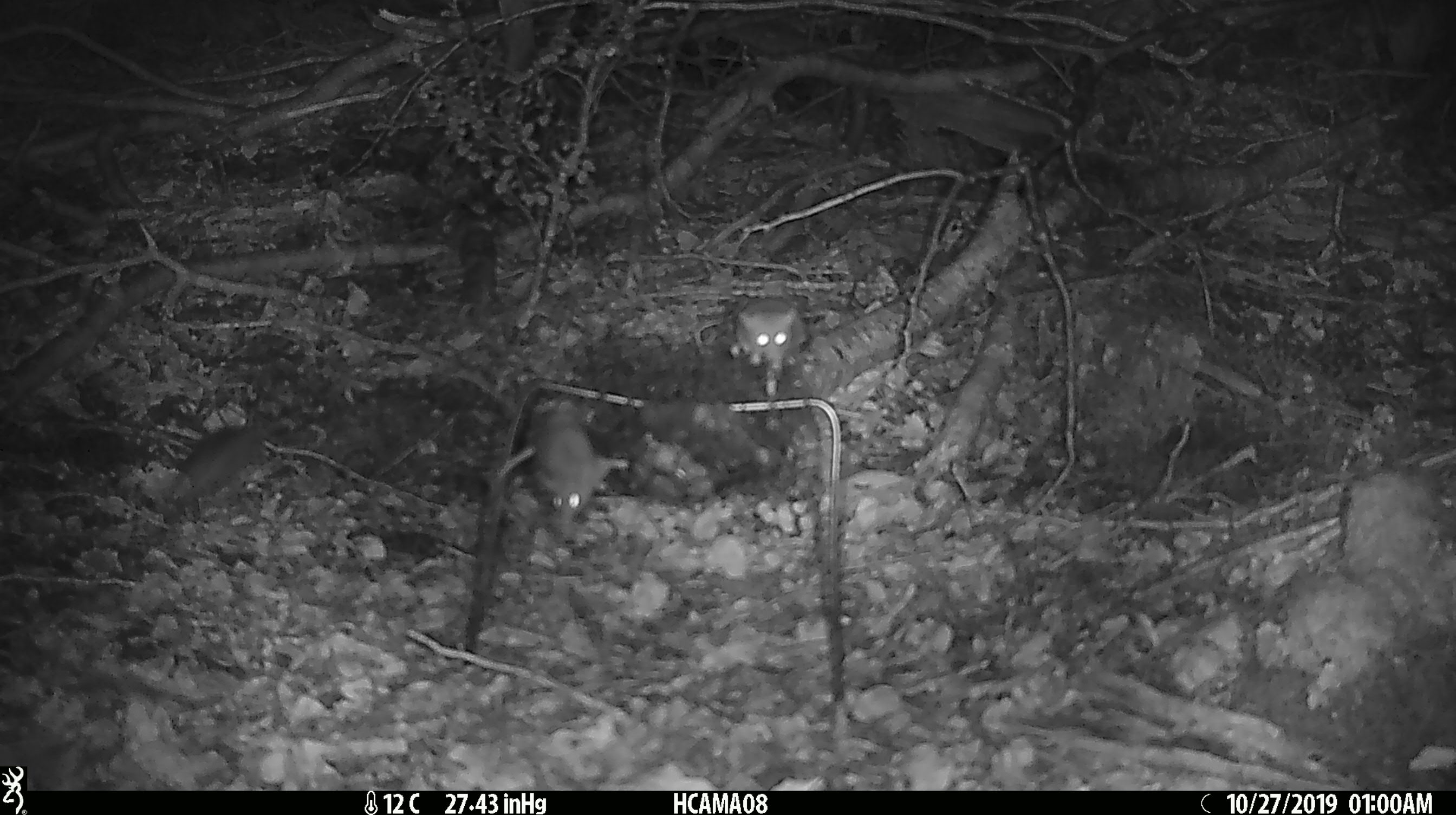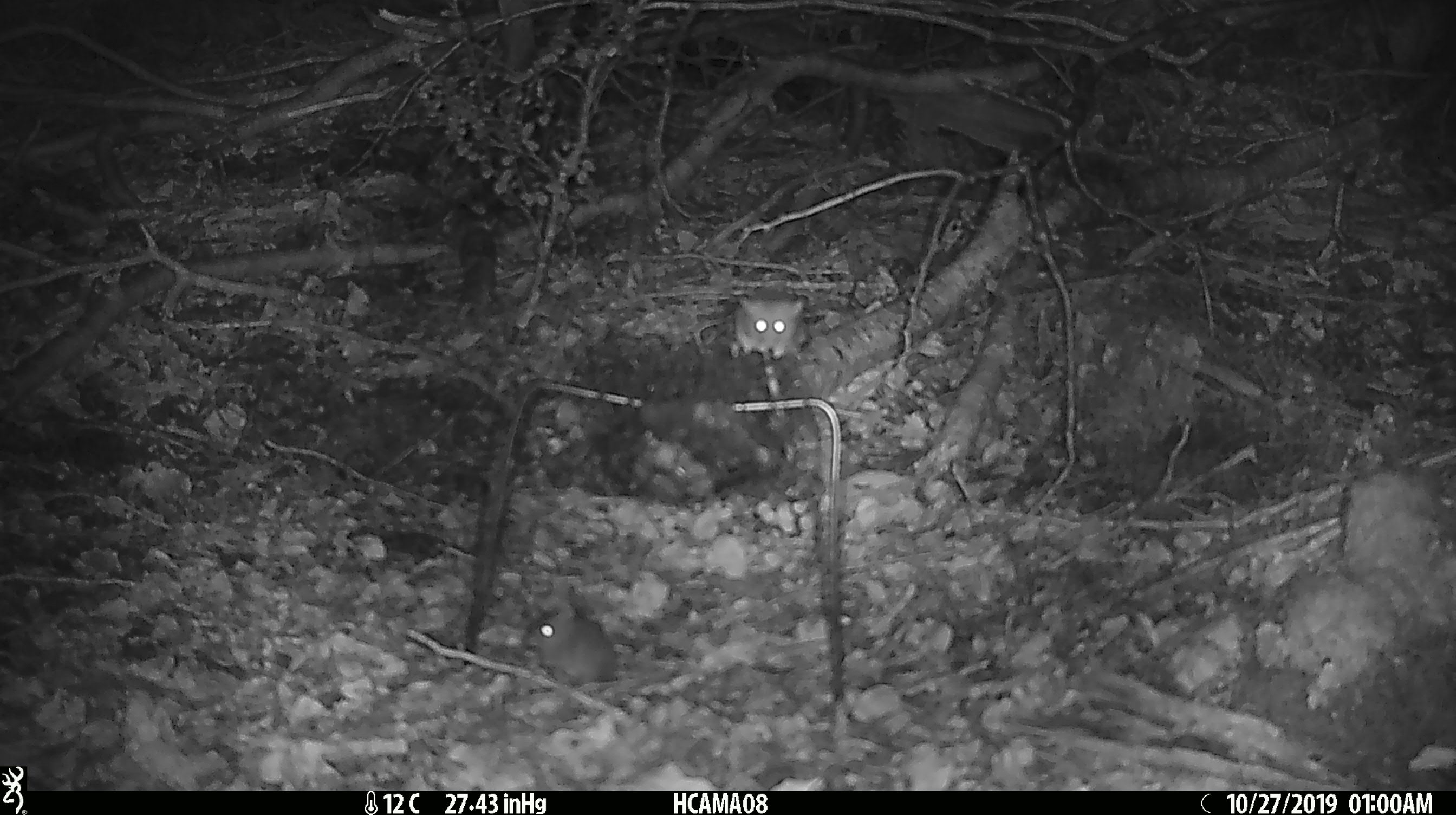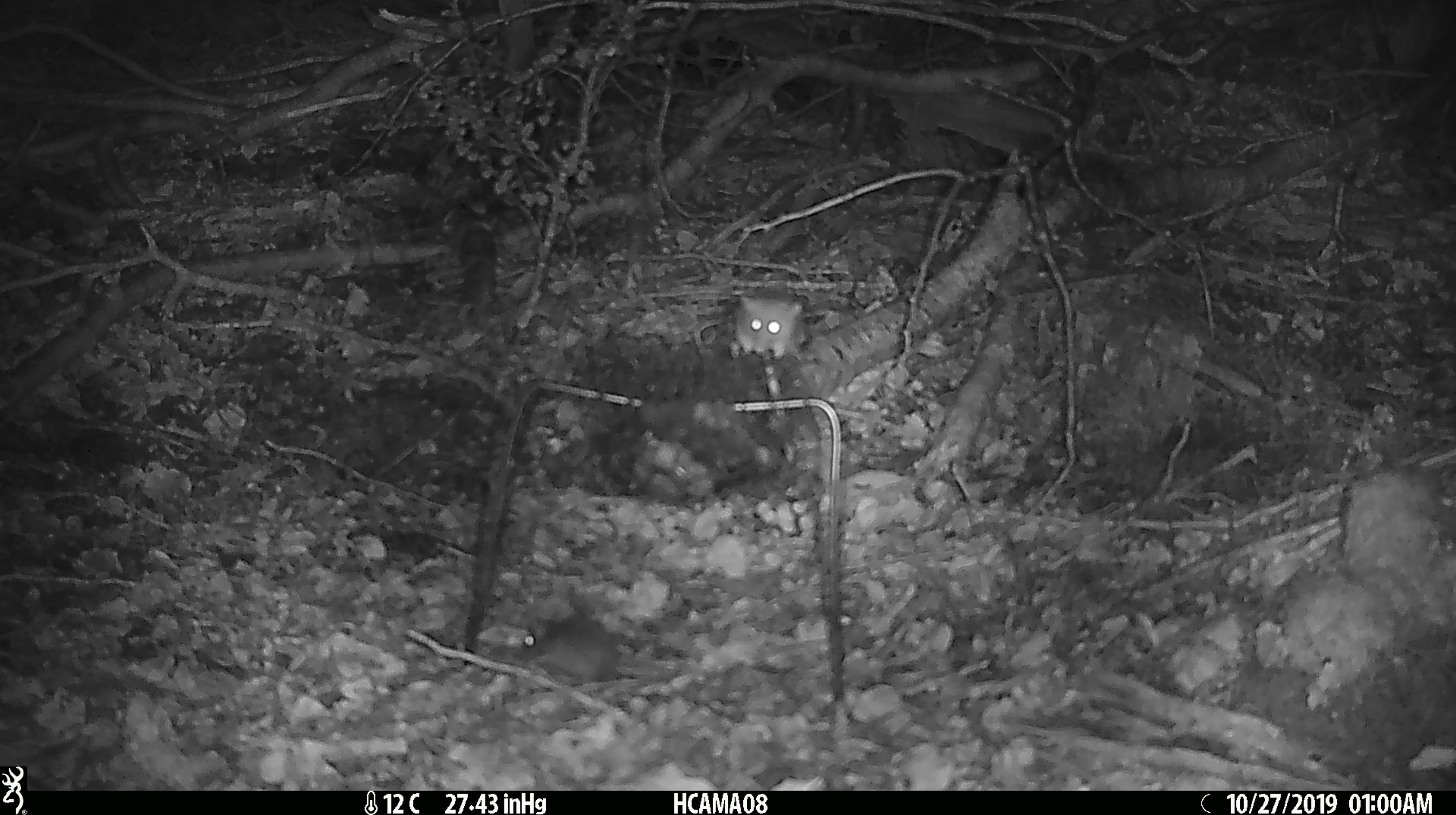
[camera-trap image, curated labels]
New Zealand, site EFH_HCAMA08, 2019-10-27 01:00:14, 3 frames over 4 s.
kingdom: Animalia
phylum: Chordata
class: Mammalia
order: Rodentia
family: Muridae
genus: Mus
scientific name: Mus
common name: mouse